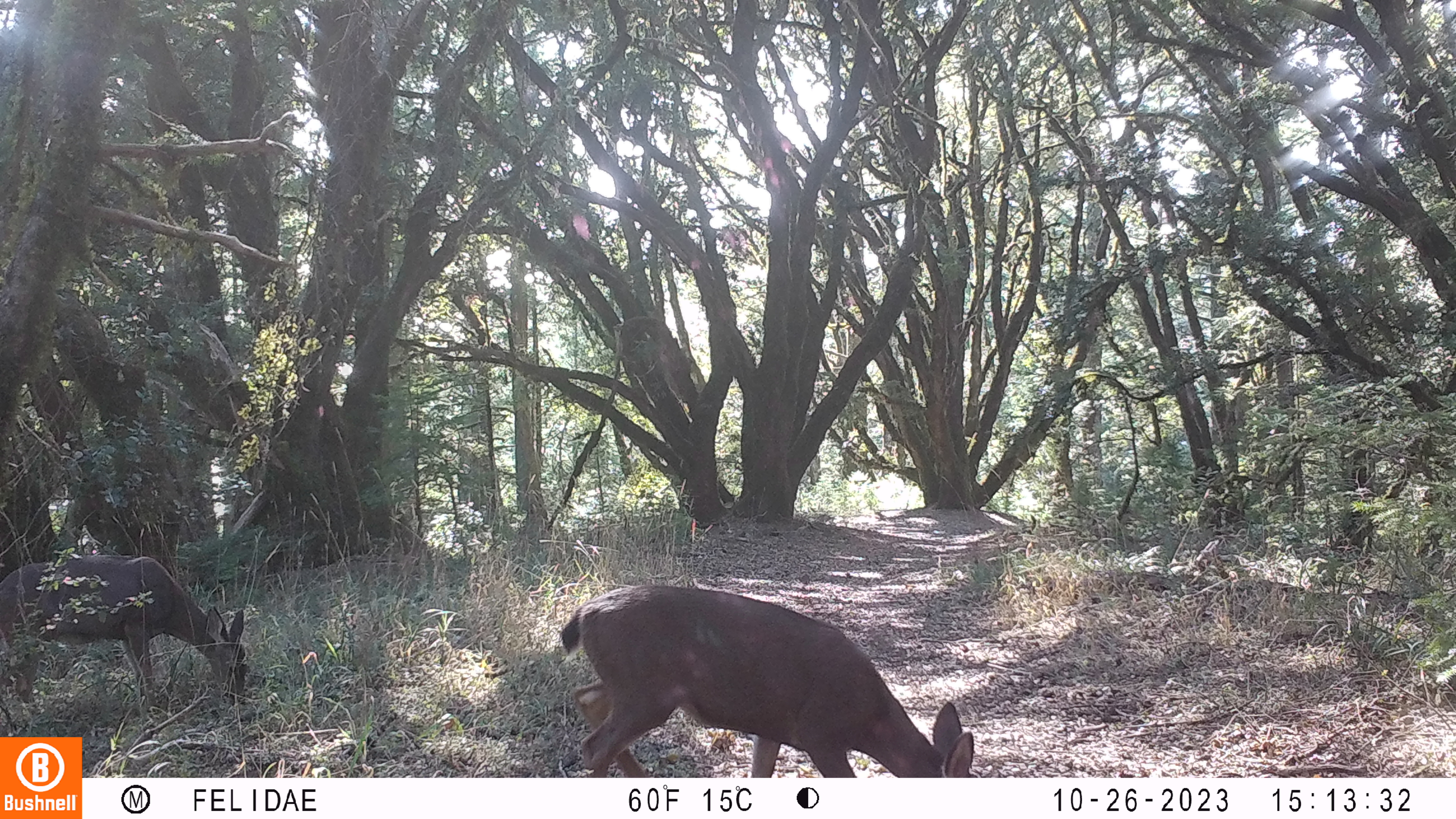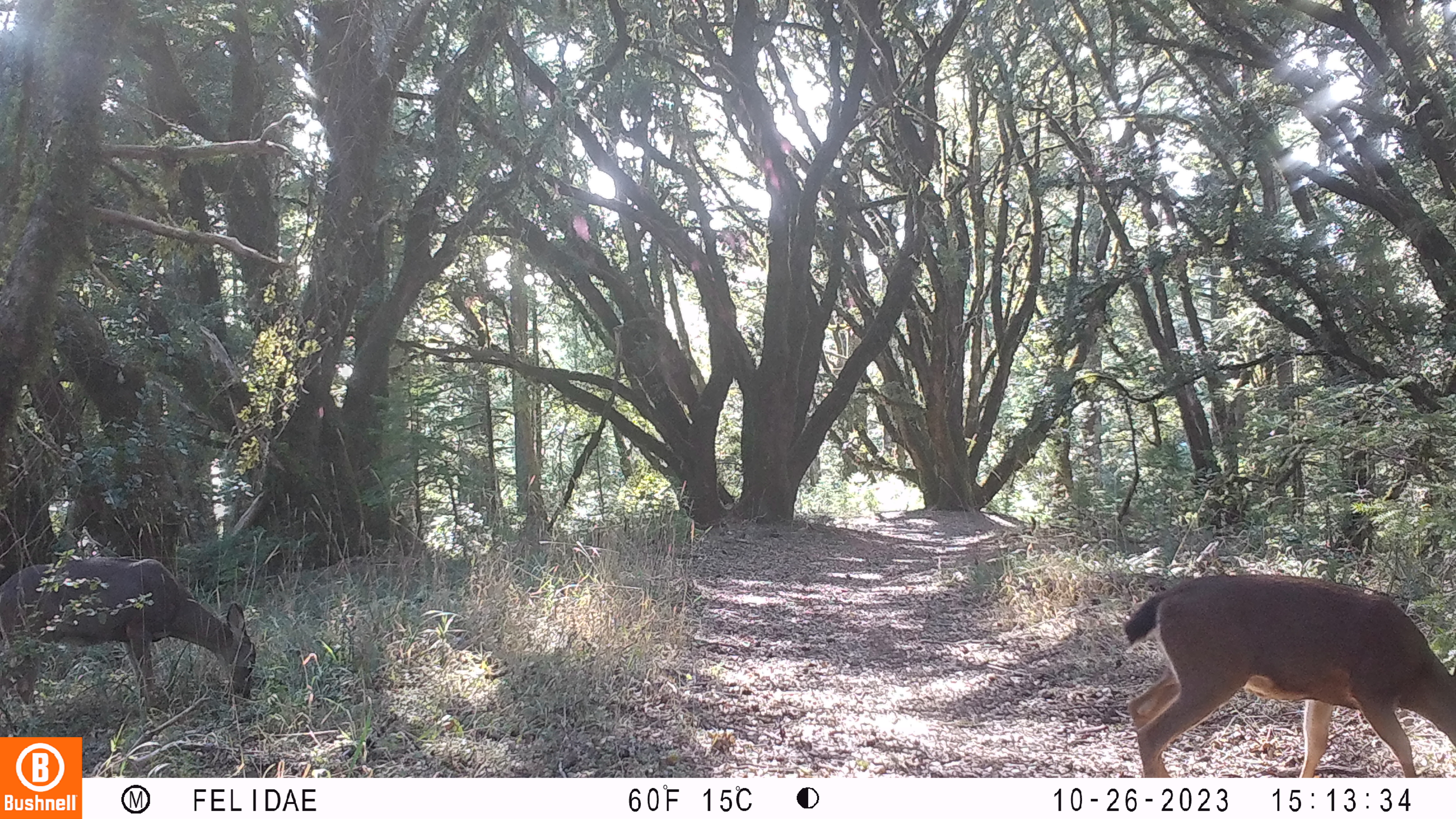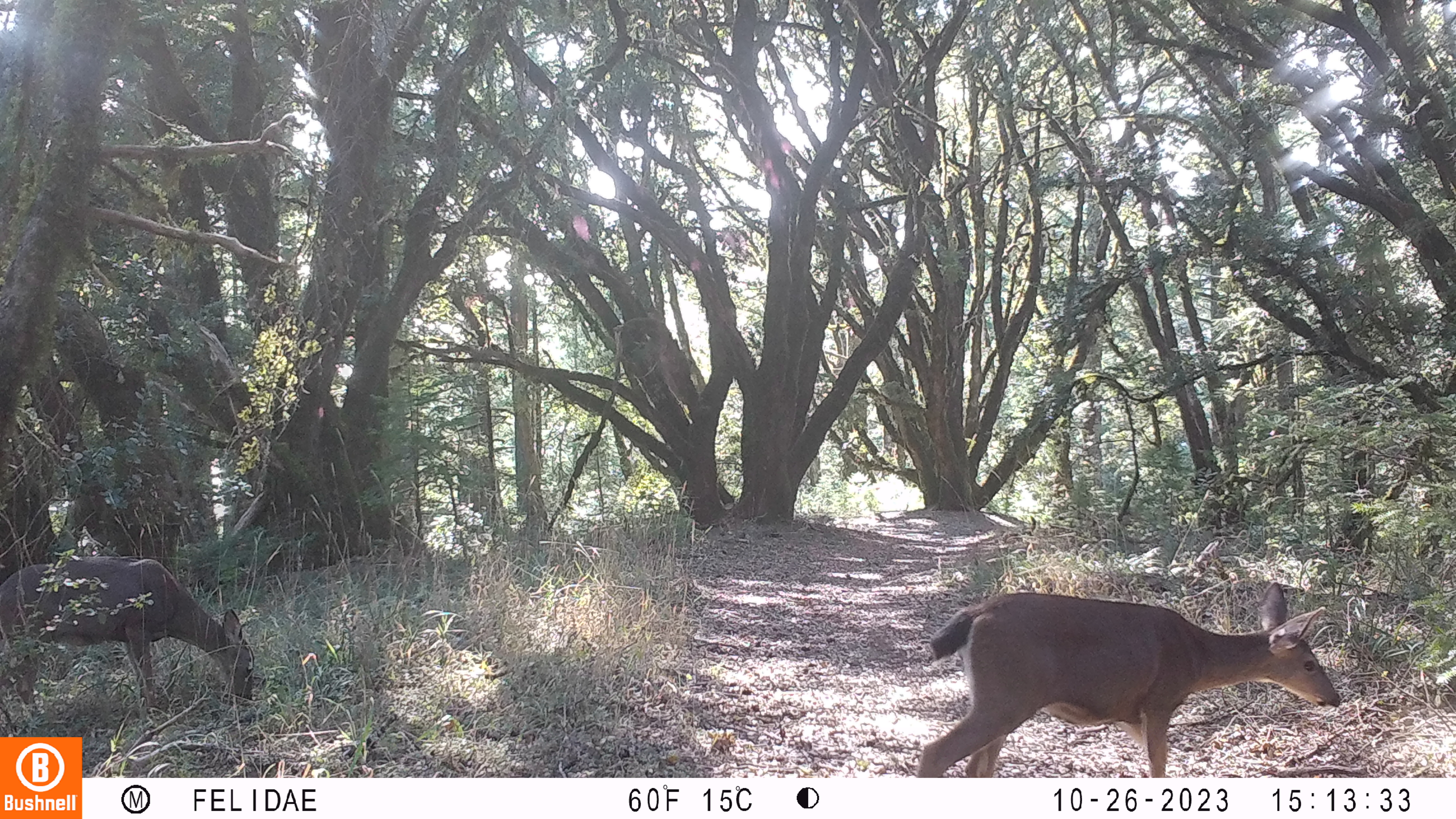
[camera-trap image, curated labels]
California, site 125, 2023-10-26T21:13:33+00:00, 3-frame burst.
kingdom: Animalia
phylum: Chordata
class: Mammalia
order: Artiodactyla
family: Cervidae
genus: Odocoileus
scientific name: Odocoileus hemionus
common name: mule deer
Mule deer (Odocoileus hemionus).